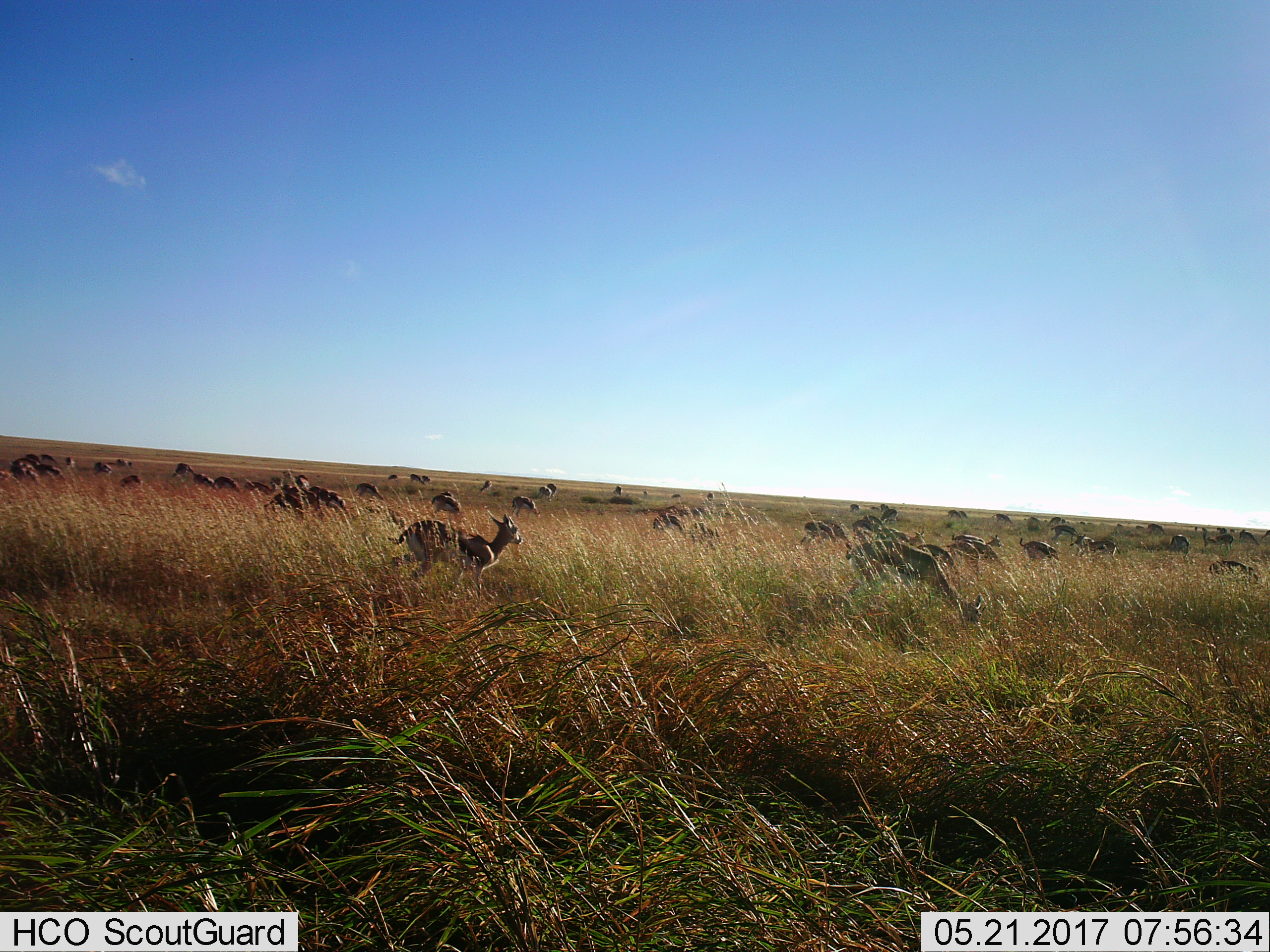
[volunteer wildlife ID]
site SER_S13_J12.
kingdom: Animalia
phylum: Chordata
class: Mammalia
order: Artiodactyla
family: Bovidae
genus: Eudorcas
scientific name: Eudorcas thomsonii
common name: thomson's gazelle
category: gazellethomsons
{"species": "gazellethomsons (thomson's gazelle) (Eudorcas thomsonii)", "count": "11-50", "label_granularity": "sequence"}